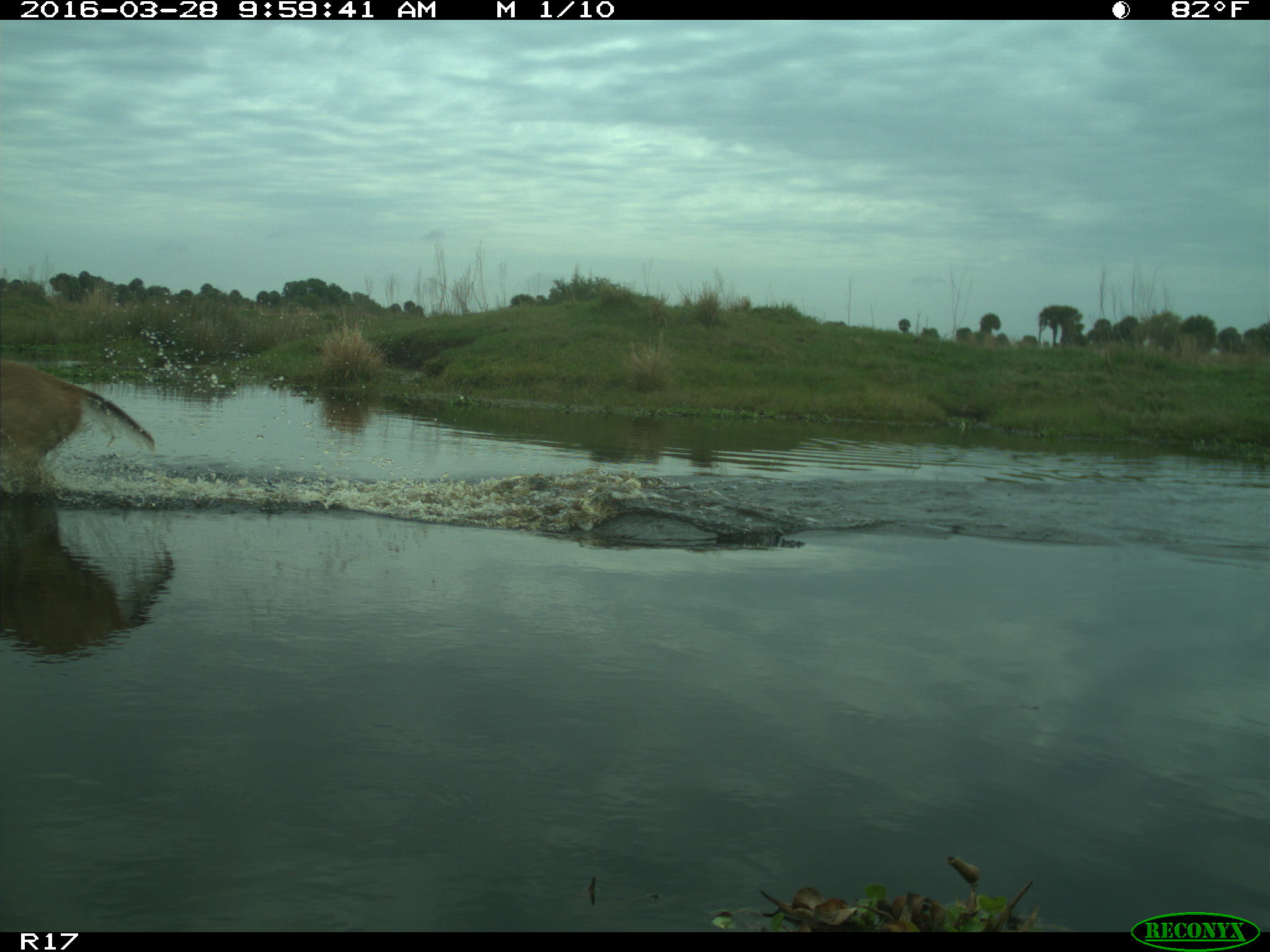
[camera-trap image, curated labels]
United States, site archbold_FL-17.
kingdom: Animalia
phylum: Chordata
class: Mammalia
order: Artiodactyla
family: Bovidae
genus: Bos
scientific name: Bos taurus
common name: domestic cow